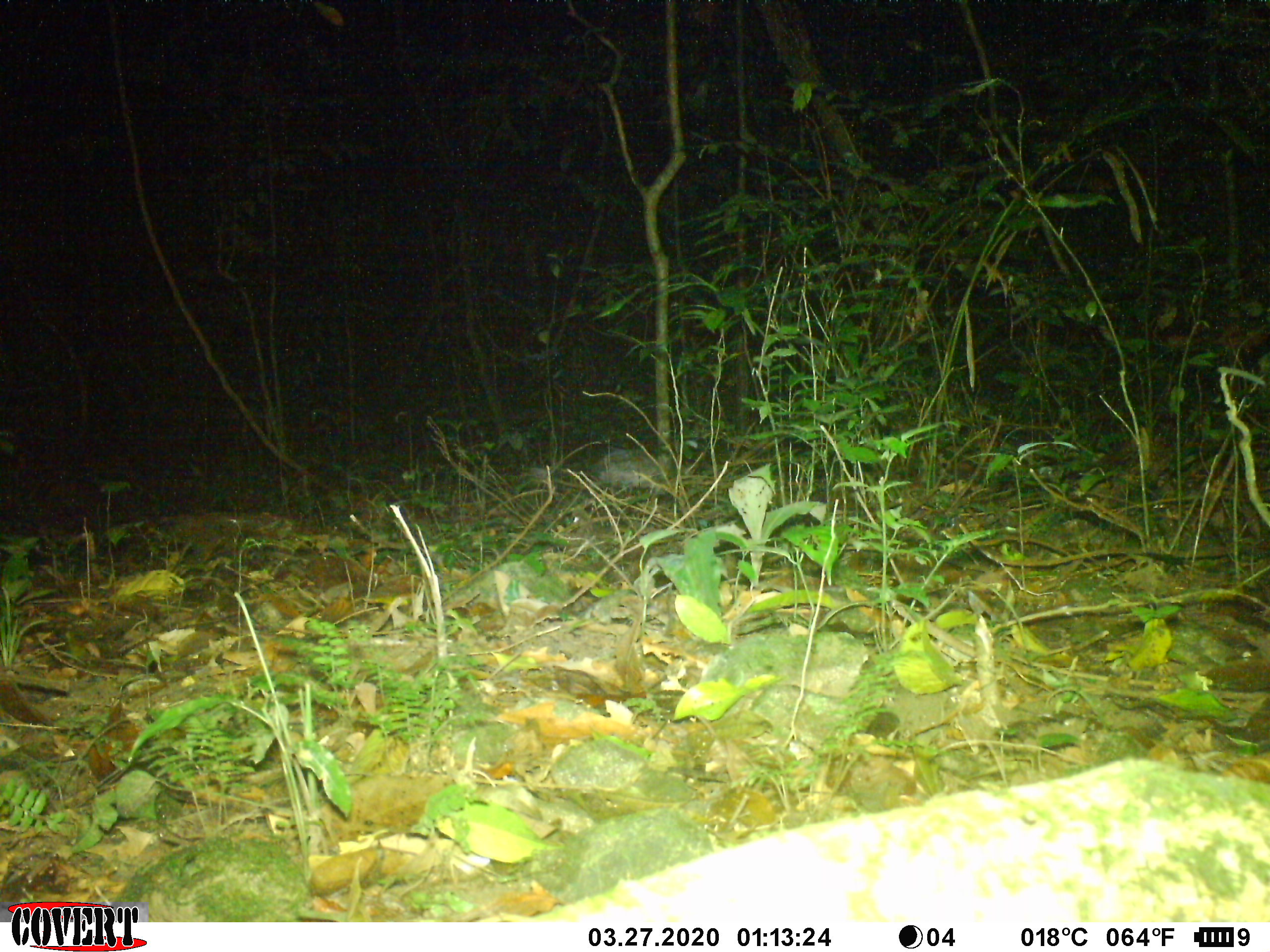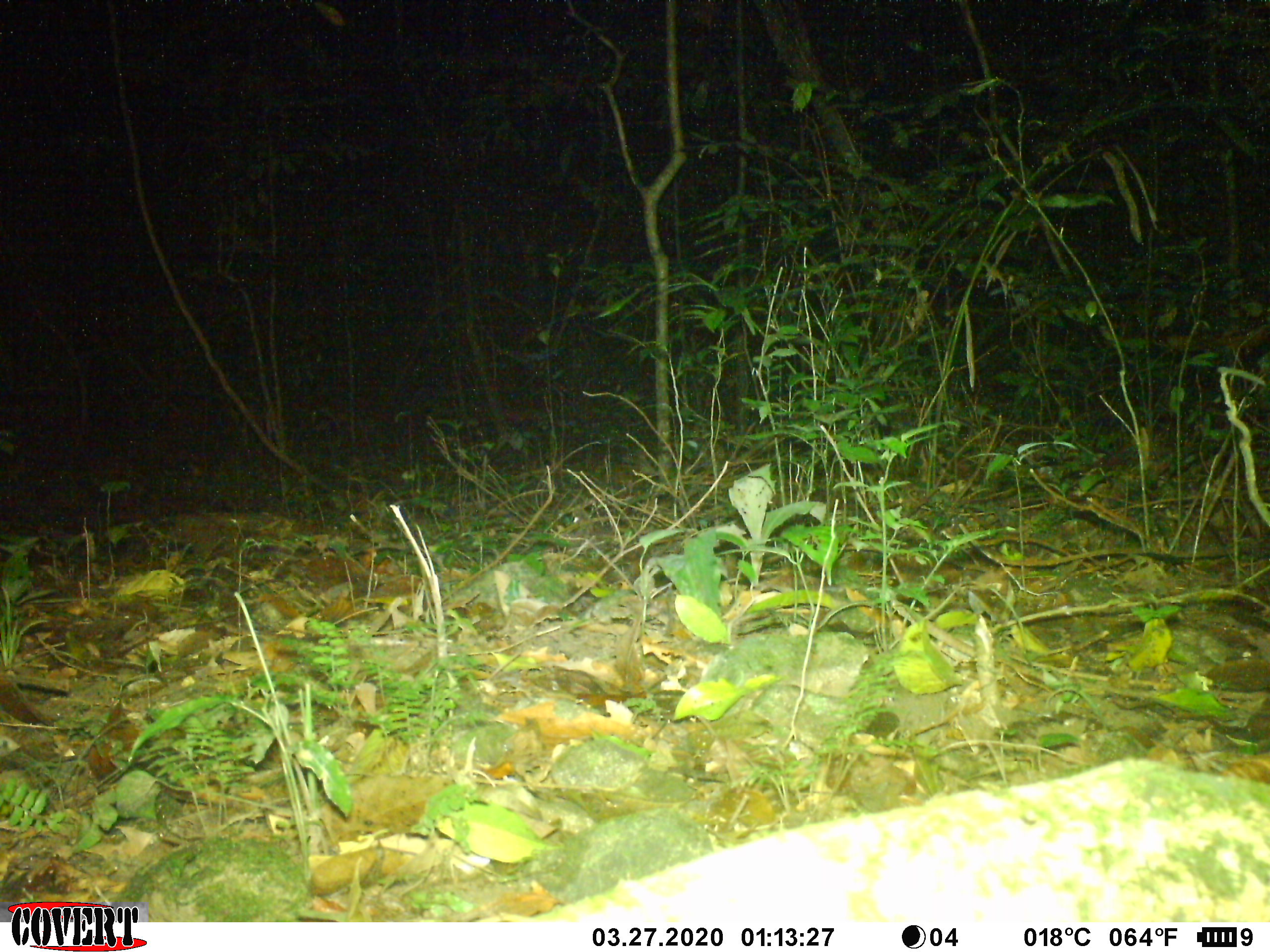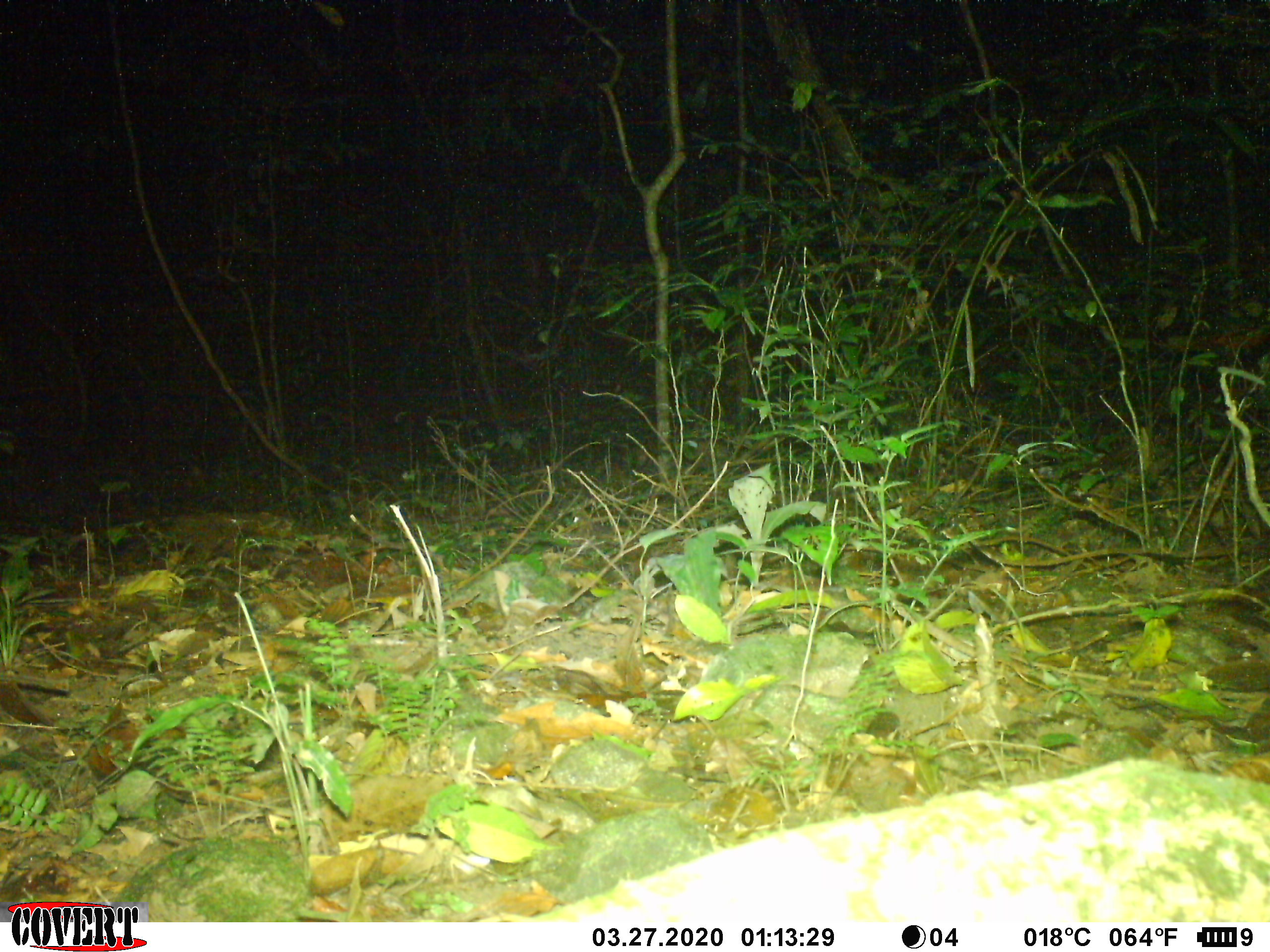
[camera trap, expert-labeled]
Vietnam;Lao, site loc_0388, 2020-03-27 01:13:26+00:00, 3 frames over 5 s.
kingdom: Animalia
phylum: Chordata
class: Mammalia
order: Rodentia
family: Hystricidae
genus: Atherurus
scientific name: Atherurus macrourus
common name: asiatic brush-tailed porcupine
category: asiatic brush tailed porcupine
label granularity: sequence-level